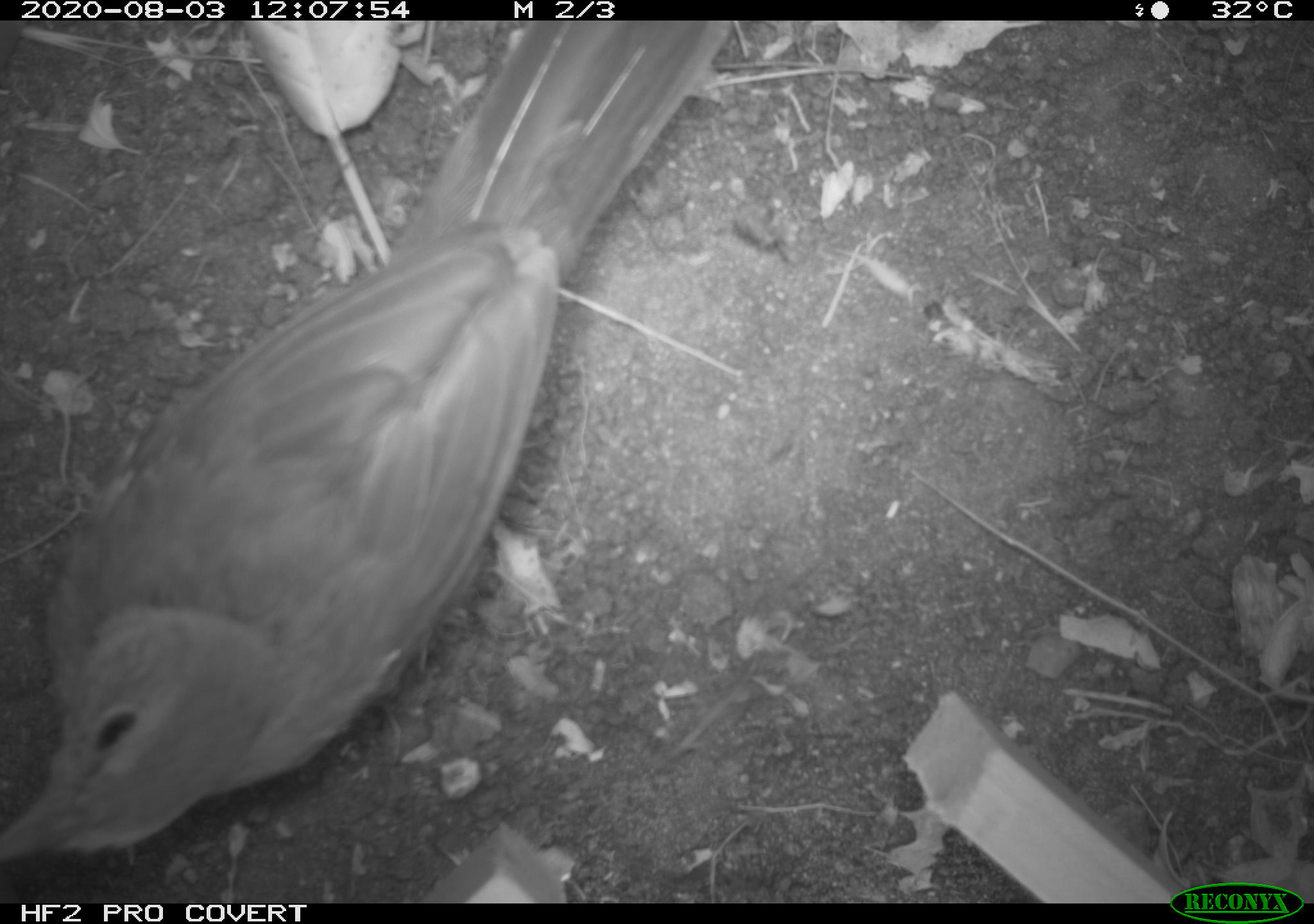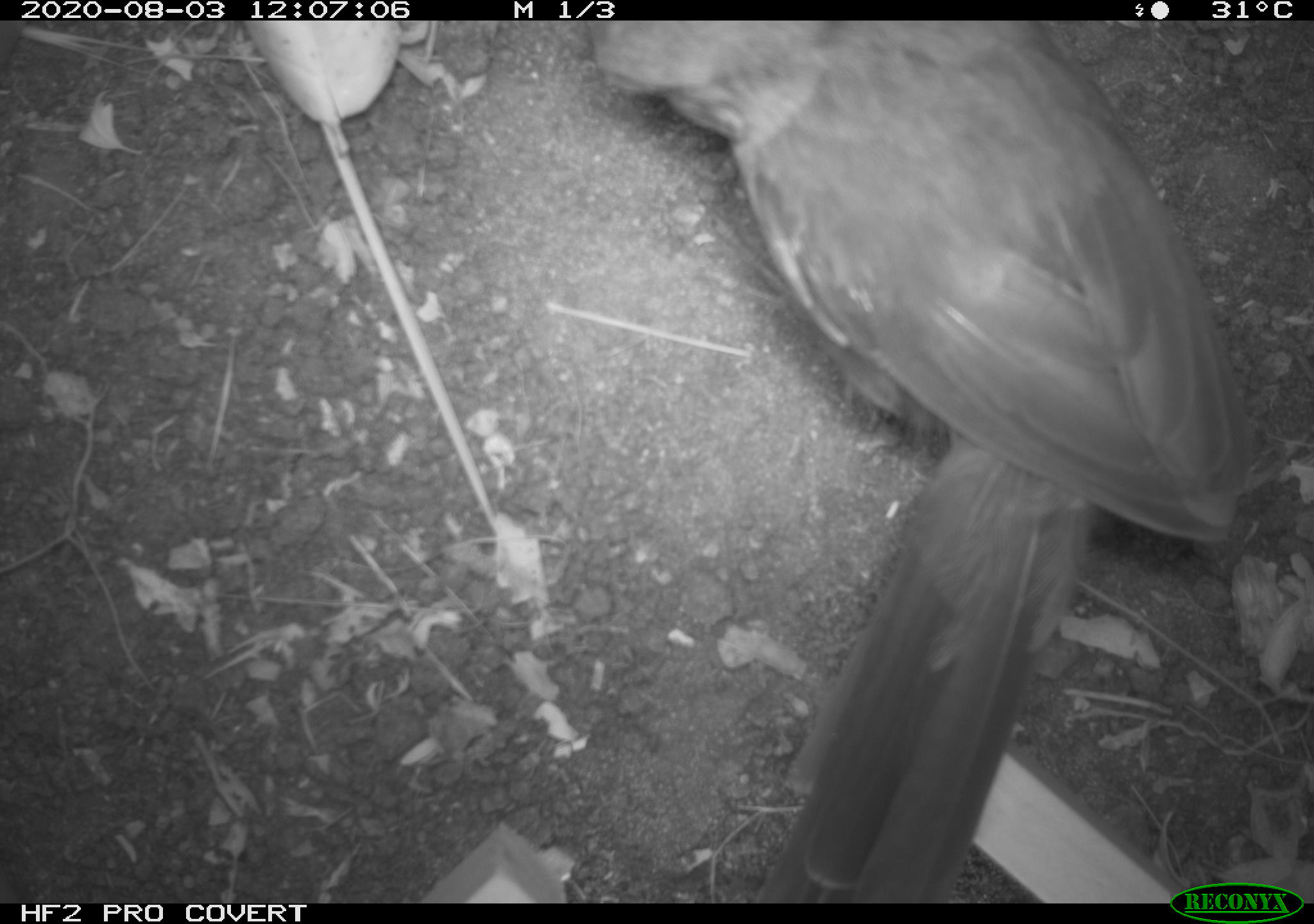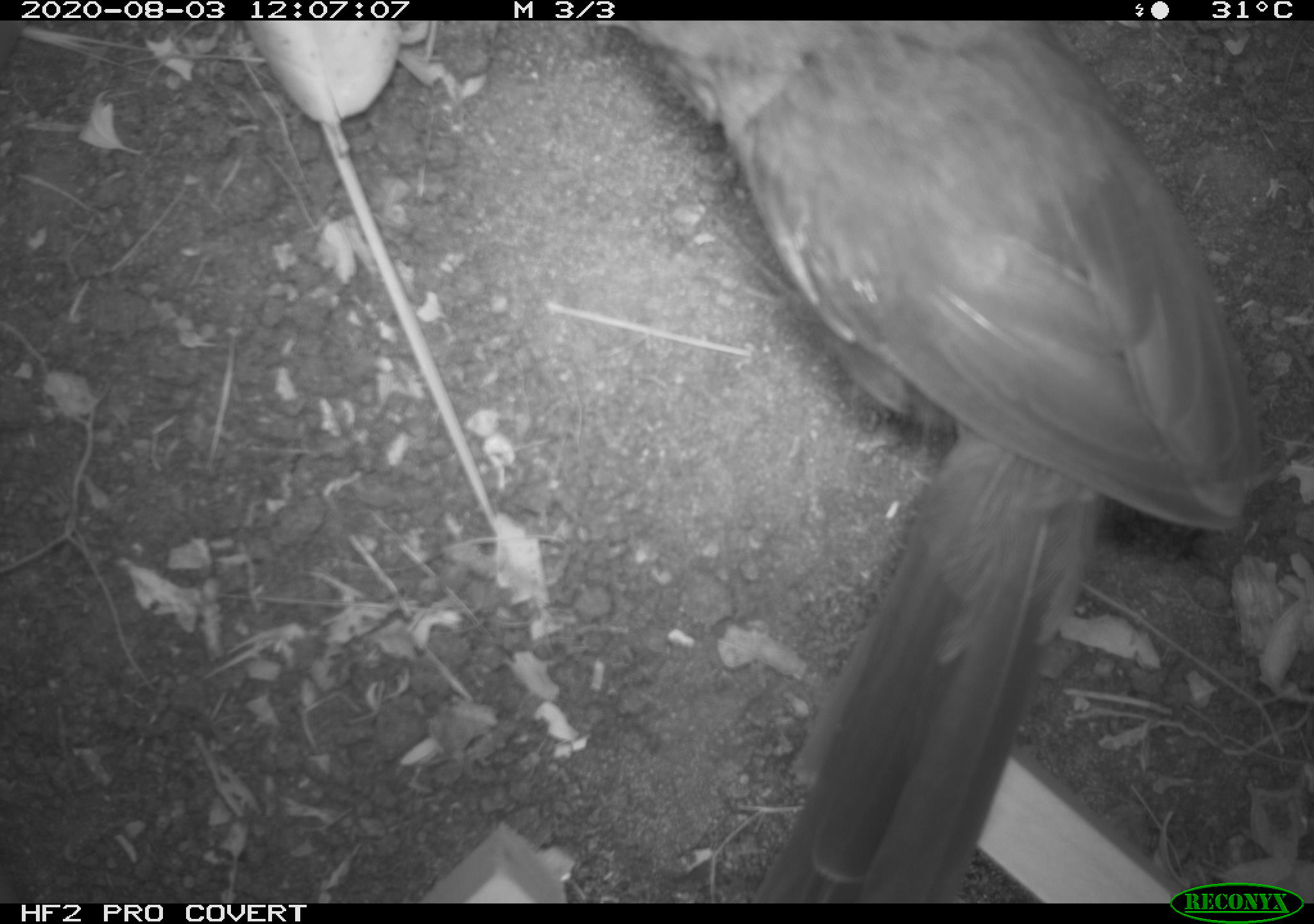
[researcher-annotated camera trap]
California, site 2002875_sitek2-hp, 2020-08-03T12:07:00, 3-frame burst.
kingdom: Animalia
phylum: Chordata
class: Aves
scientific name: Aves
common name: bird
Bird (Aves).